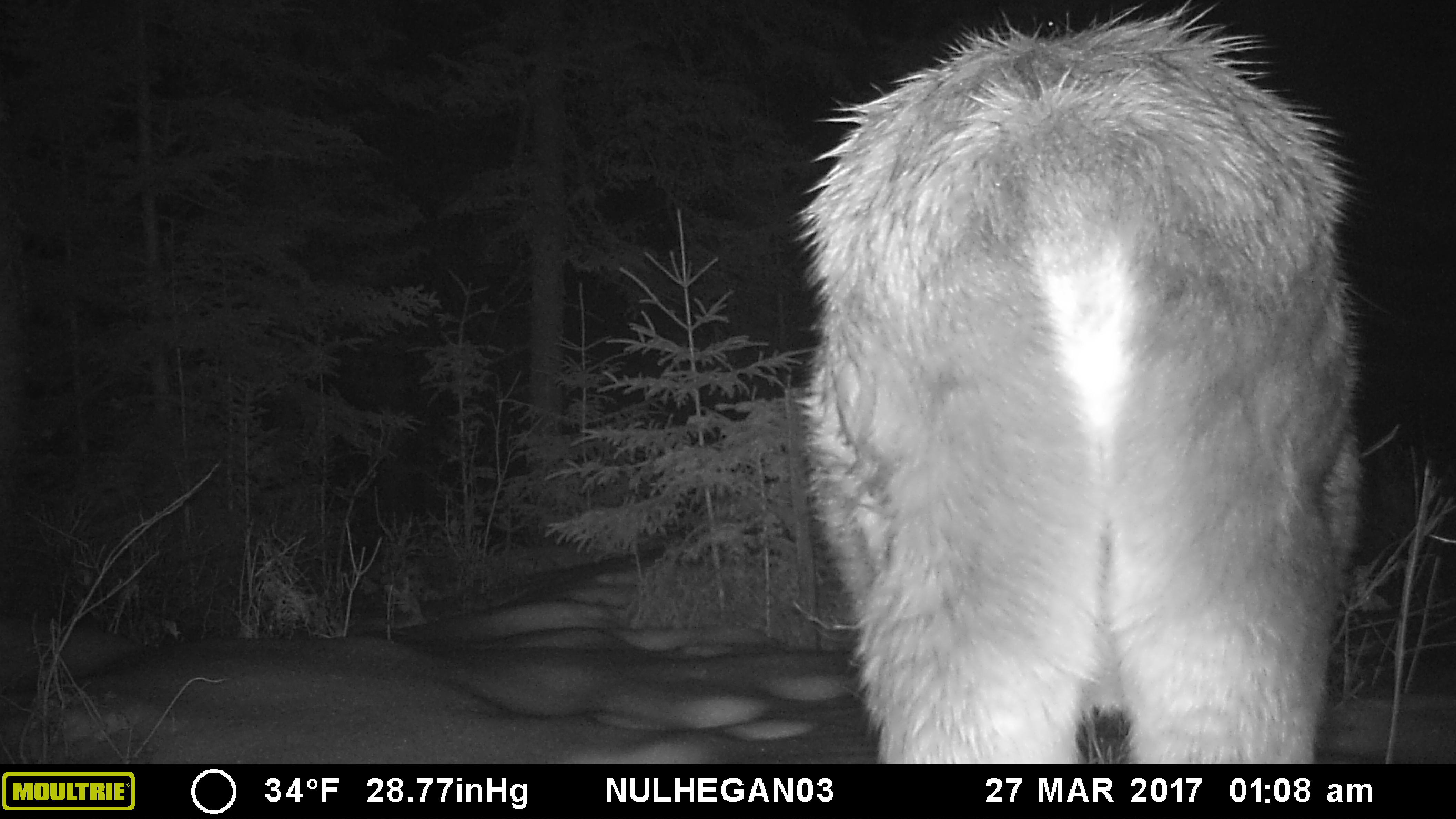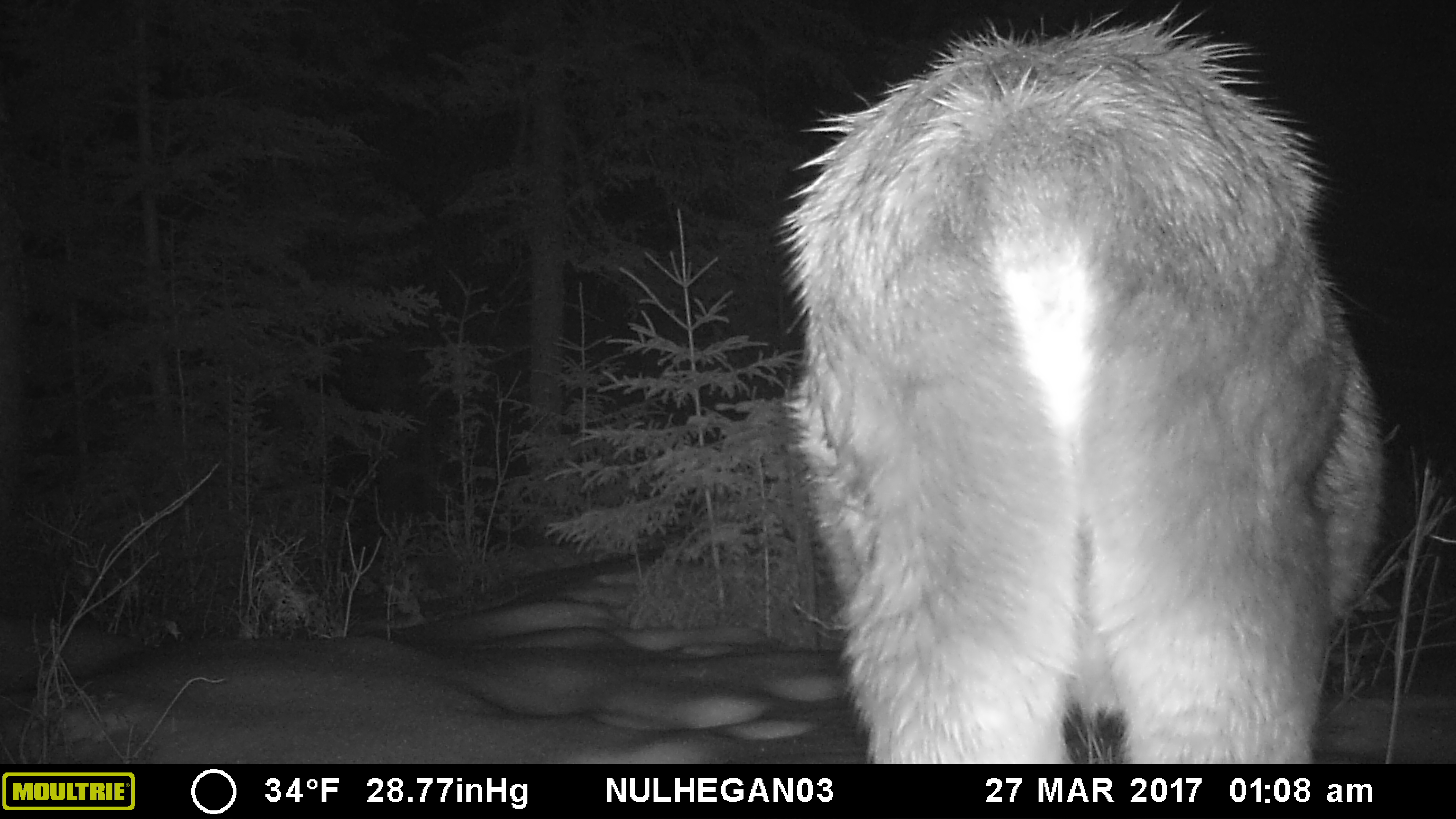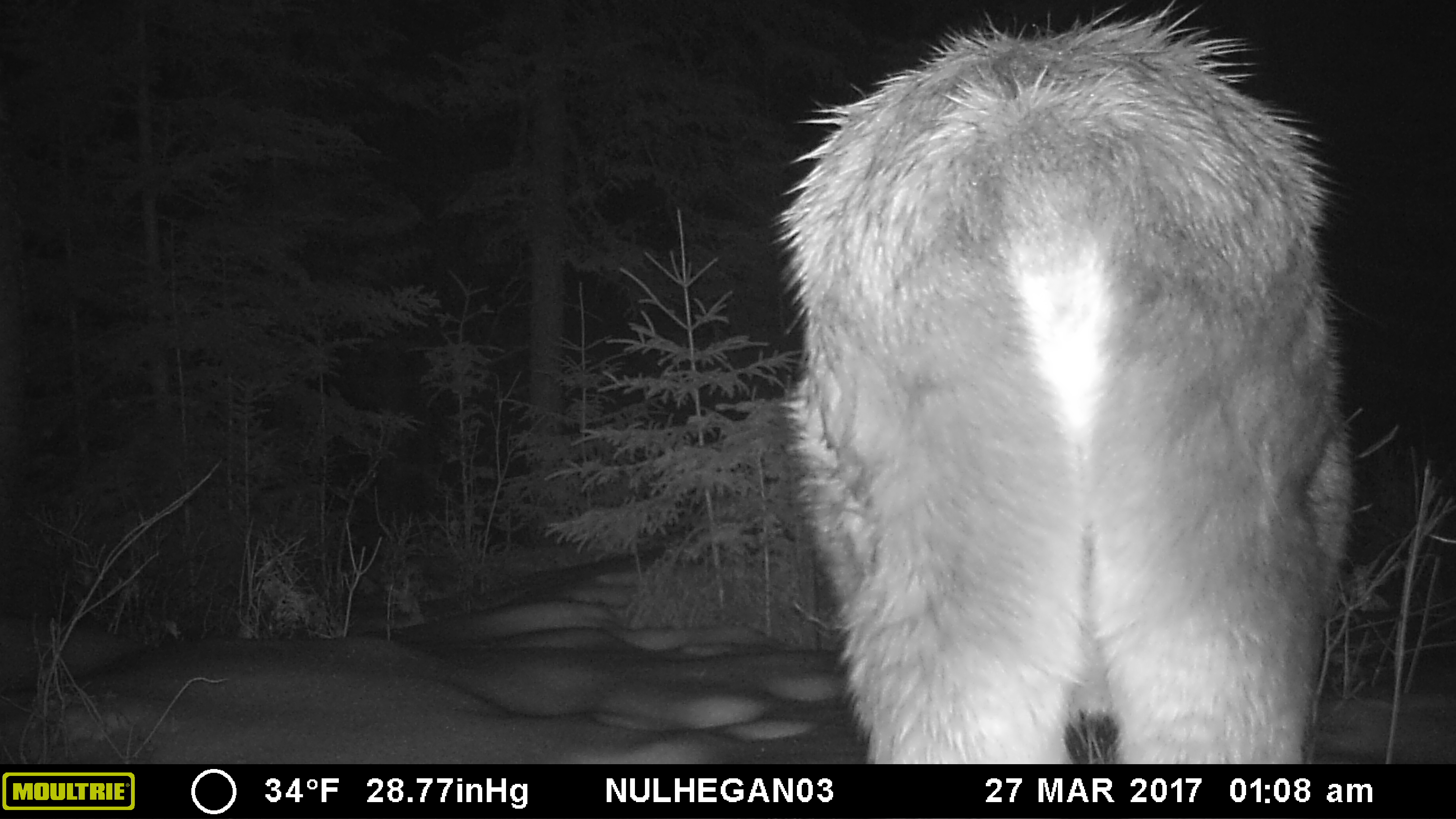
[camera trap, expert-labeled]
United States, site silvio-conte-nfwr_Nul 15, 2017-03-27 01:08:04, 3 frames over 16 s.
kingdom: Animalia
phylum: Chordata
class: Mammalia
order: Artiodactyla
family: Cervidae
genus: Alces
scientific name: Alces alces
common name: moose